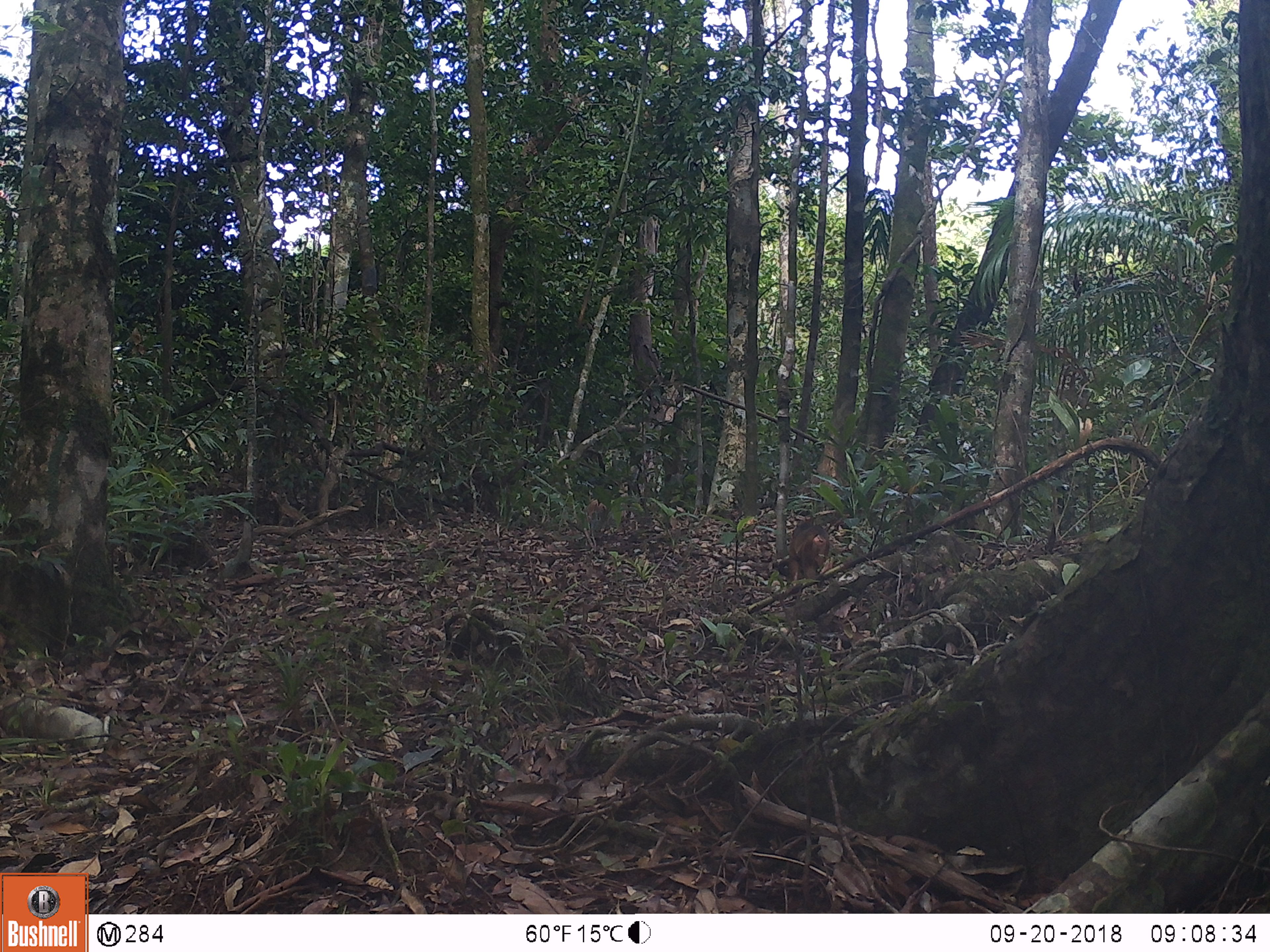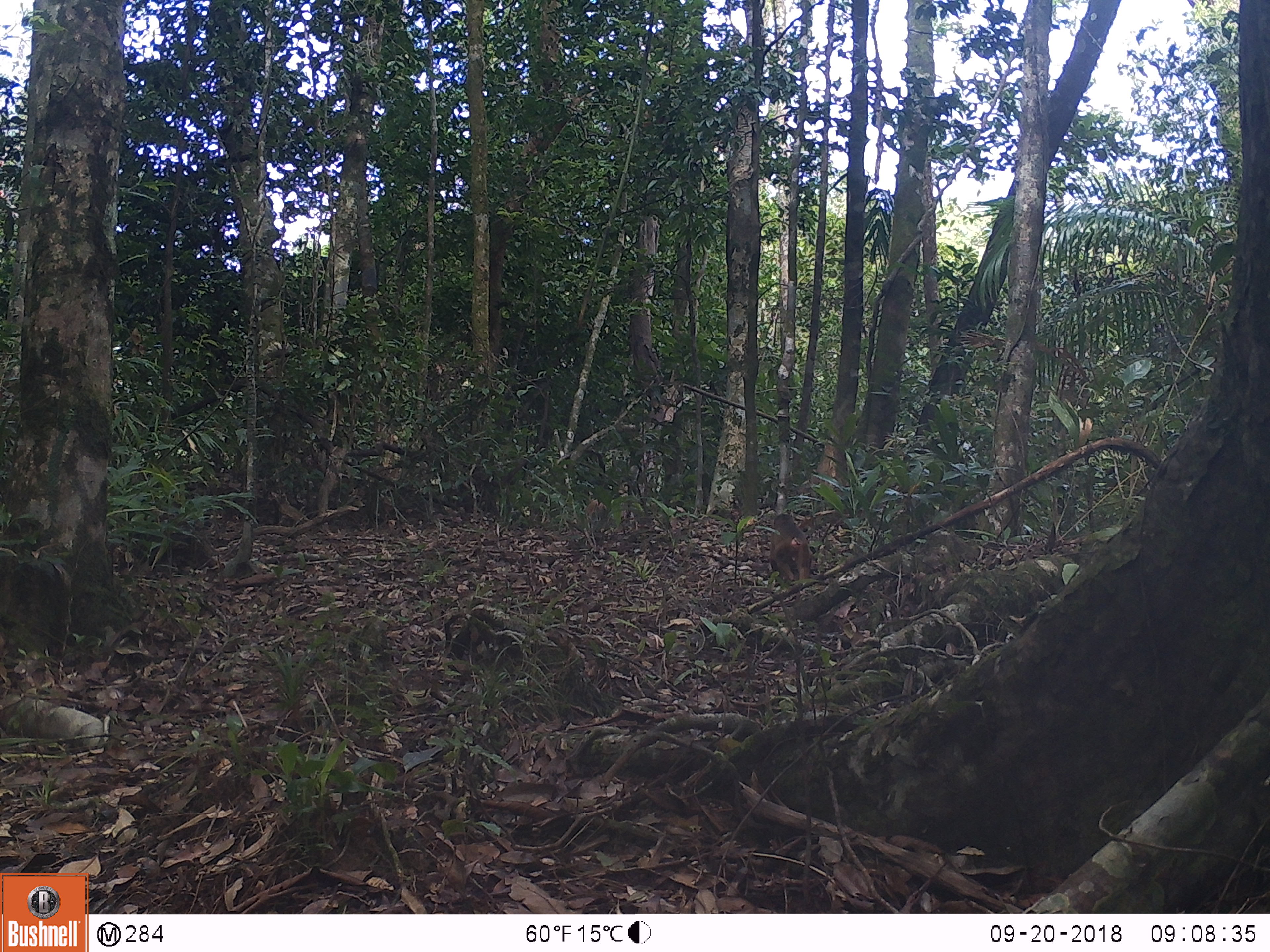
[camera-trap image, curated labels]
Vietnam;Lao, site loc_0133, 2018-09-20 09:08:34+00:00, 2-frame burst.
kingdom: Animalia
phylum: Chordata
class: Mammalia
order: Primates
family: Cercopithecidae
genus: Macaca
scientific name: Macaca arctoides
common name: stump-tailed macaque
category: stump tailed macaque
Stump tailed macaque (stump-tailed macaque) (Macaca arctoides). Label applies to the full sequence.